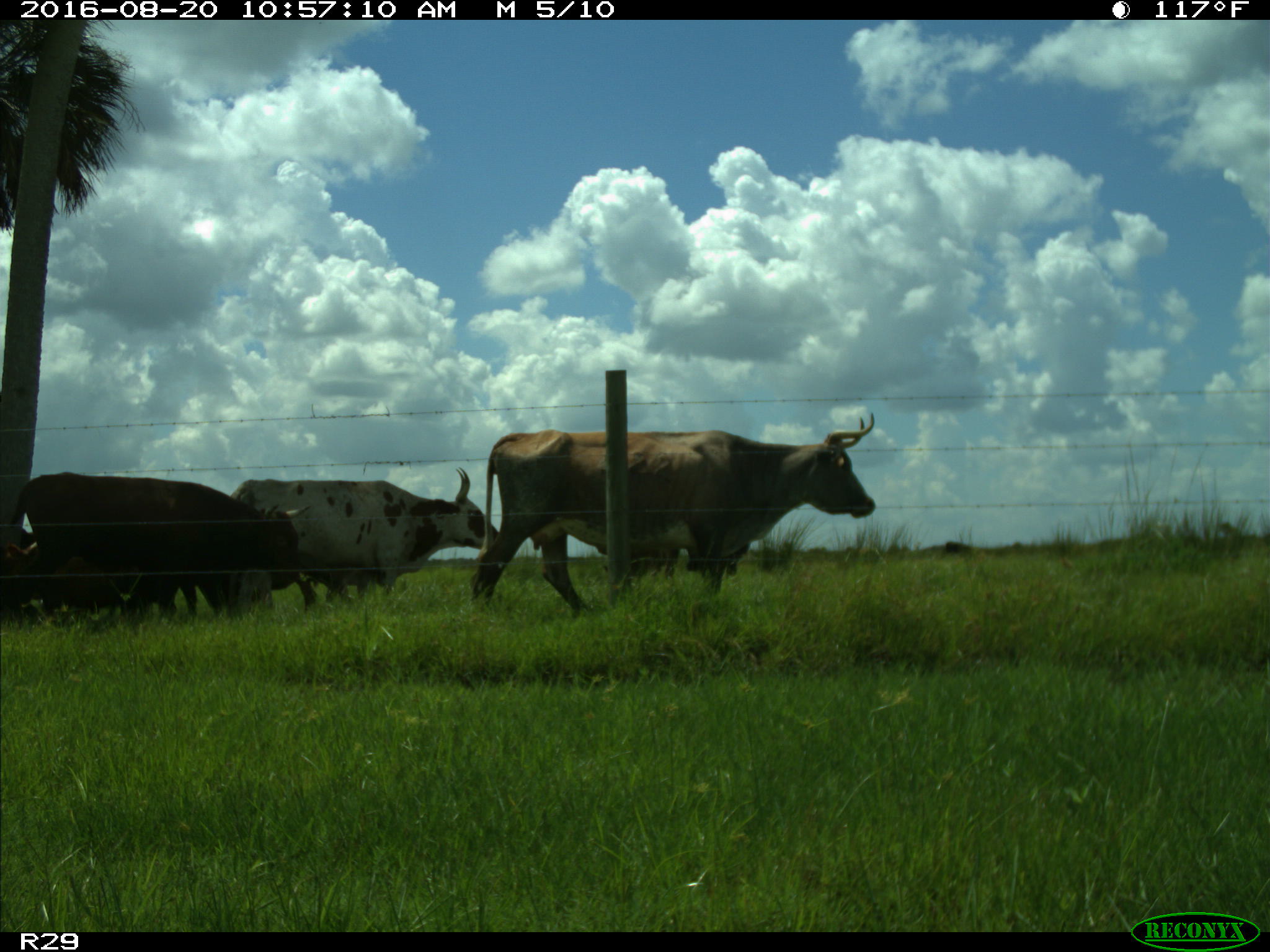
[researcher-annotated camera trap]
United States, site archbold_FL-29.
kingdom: Animalia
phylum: Chordata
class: Mammalia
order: Artiodactyla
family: Bovidae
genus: Bos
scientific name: Bos taurus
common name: domestic cow